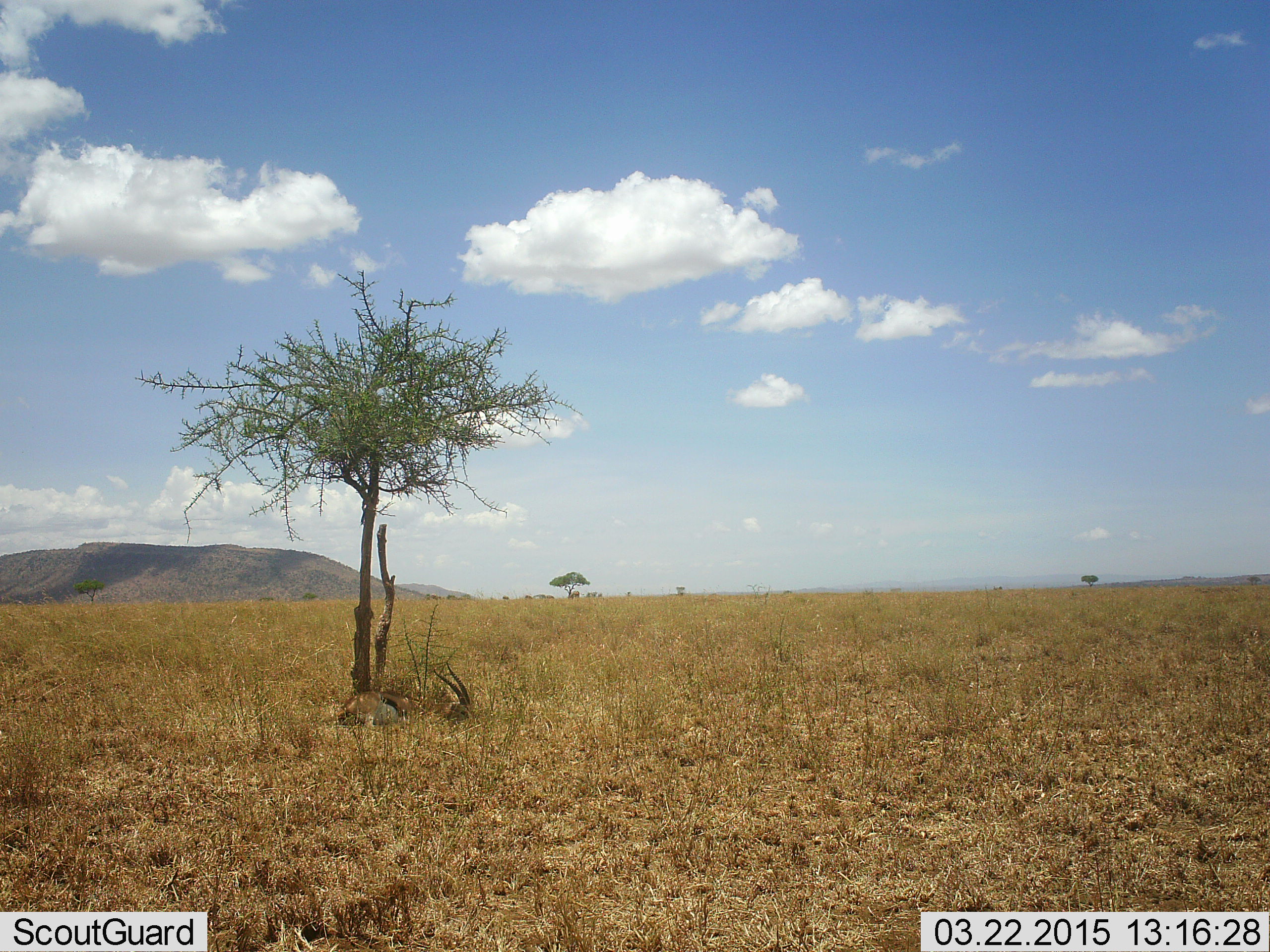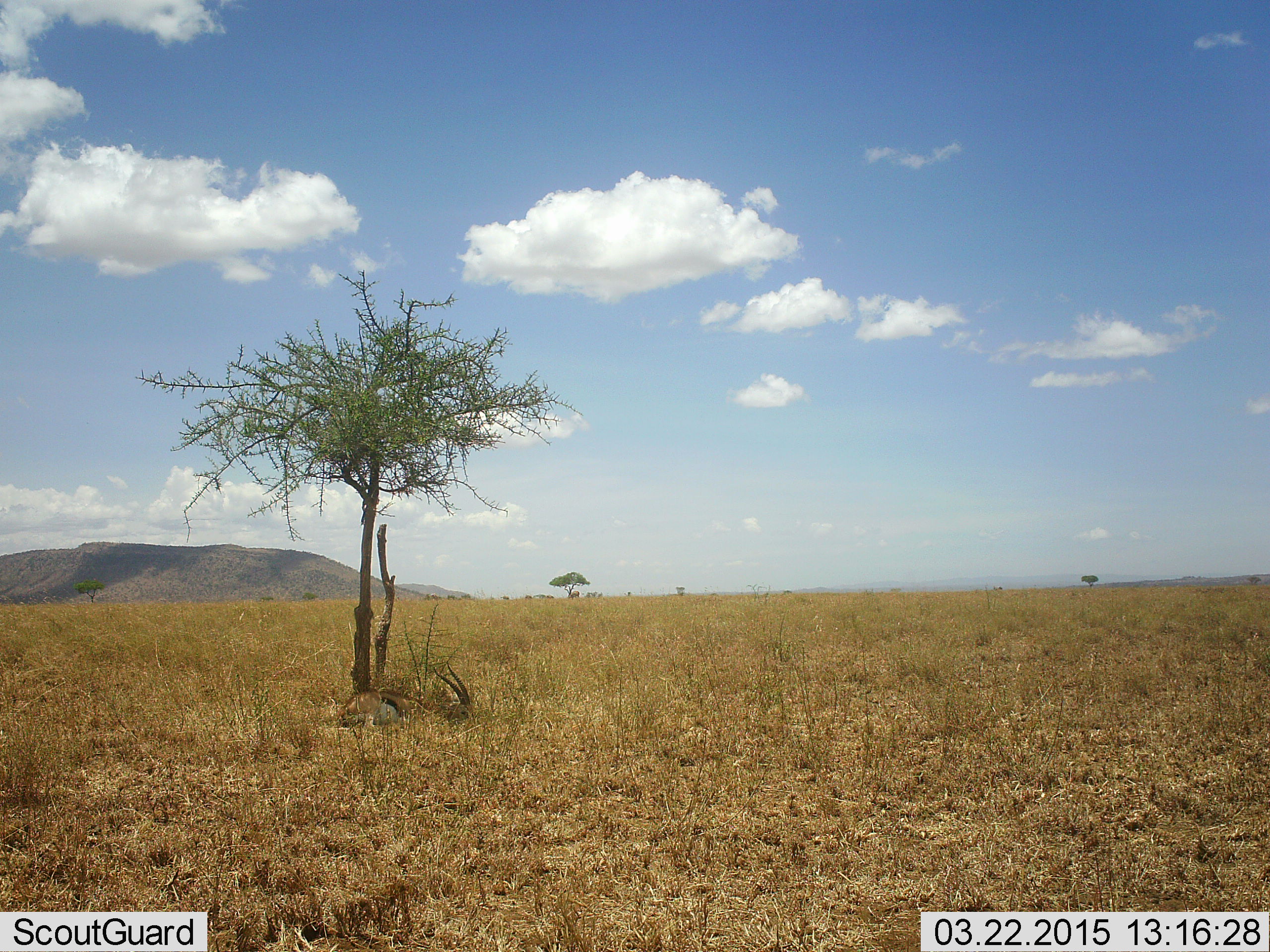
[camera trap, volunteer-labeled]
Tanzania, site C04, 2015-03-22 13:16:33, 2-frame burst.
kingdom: Animalia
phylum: Chordata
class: Mammalia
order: Artiodactyla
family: Bovidae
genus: Eudorcas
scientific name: Eudorcas thomsonii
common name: thomson's gazelle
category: gazellethomsons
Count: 1.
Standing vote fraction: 0%.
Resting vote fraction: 100%.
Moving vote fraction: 0%.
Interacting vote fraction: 0%.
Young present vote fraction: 0%.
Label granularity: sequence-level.